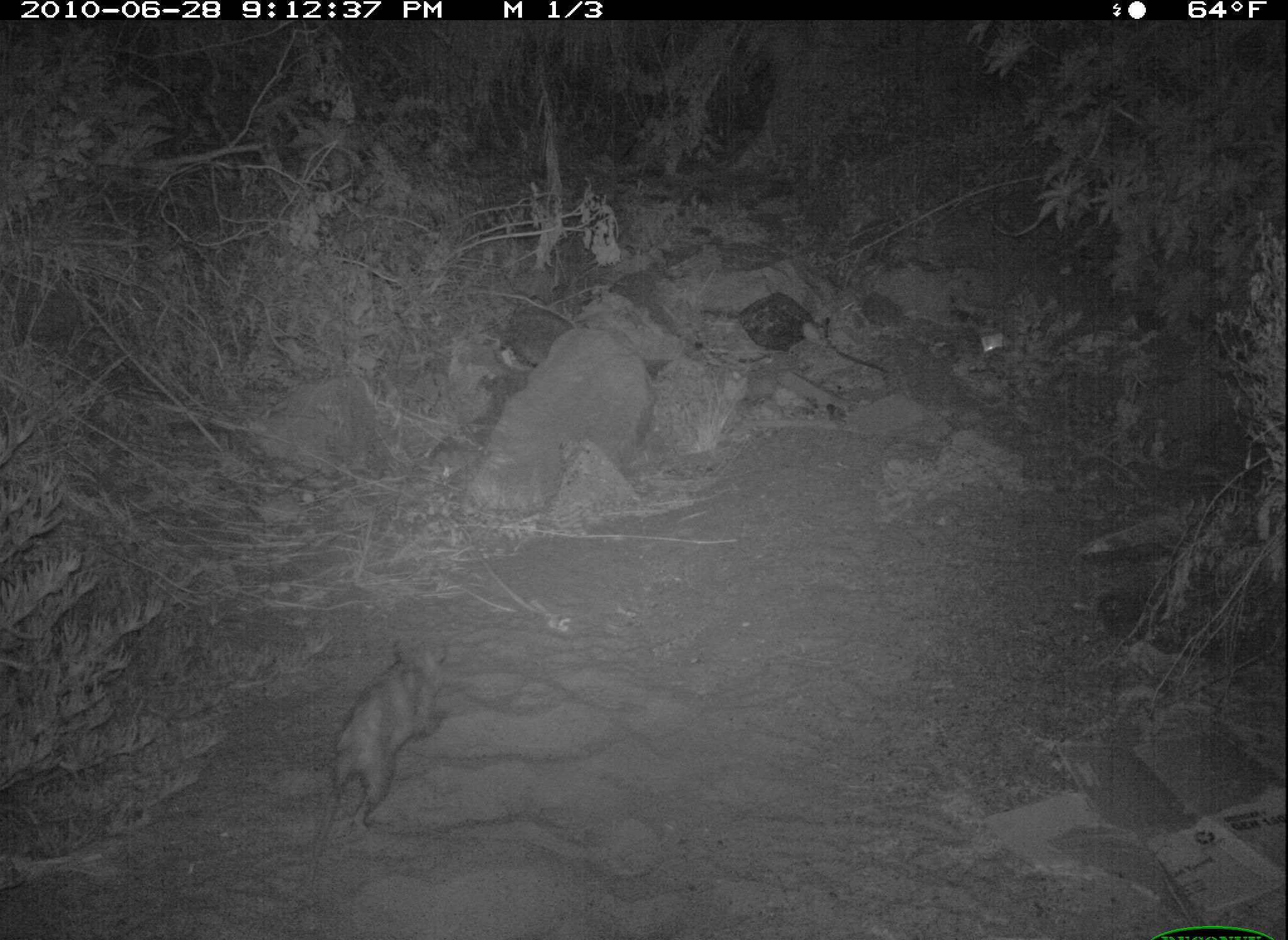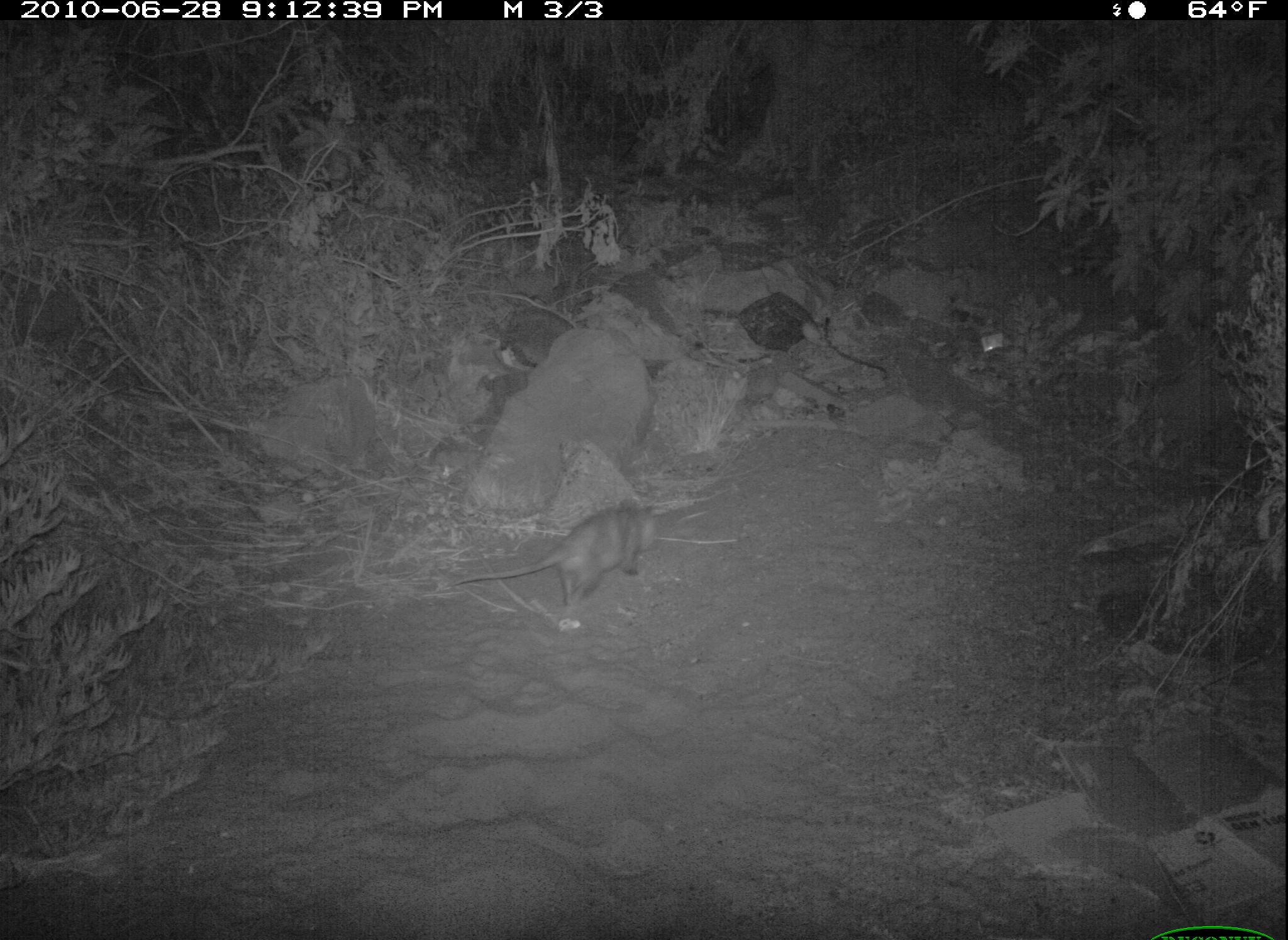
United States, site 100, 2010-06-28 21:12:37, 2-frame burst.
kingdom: Animalia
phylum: Chordata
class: Mammalia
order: Didelphimorphia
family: Didelphidae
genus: Didelphis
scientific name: Didelphis virginiana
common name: virginia opossum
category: opossum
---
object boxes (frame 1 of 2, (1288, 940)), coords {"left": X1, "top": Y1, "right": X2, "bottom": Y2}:
opossum: {"left": 295, "top": 633, "right": 460, "bottom": 884}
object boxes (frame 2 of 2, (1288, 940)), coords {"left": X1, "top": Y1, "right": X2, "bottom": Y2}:
opossum: {"left": 449, "top": 494, "right": 671, "bottom": 620}